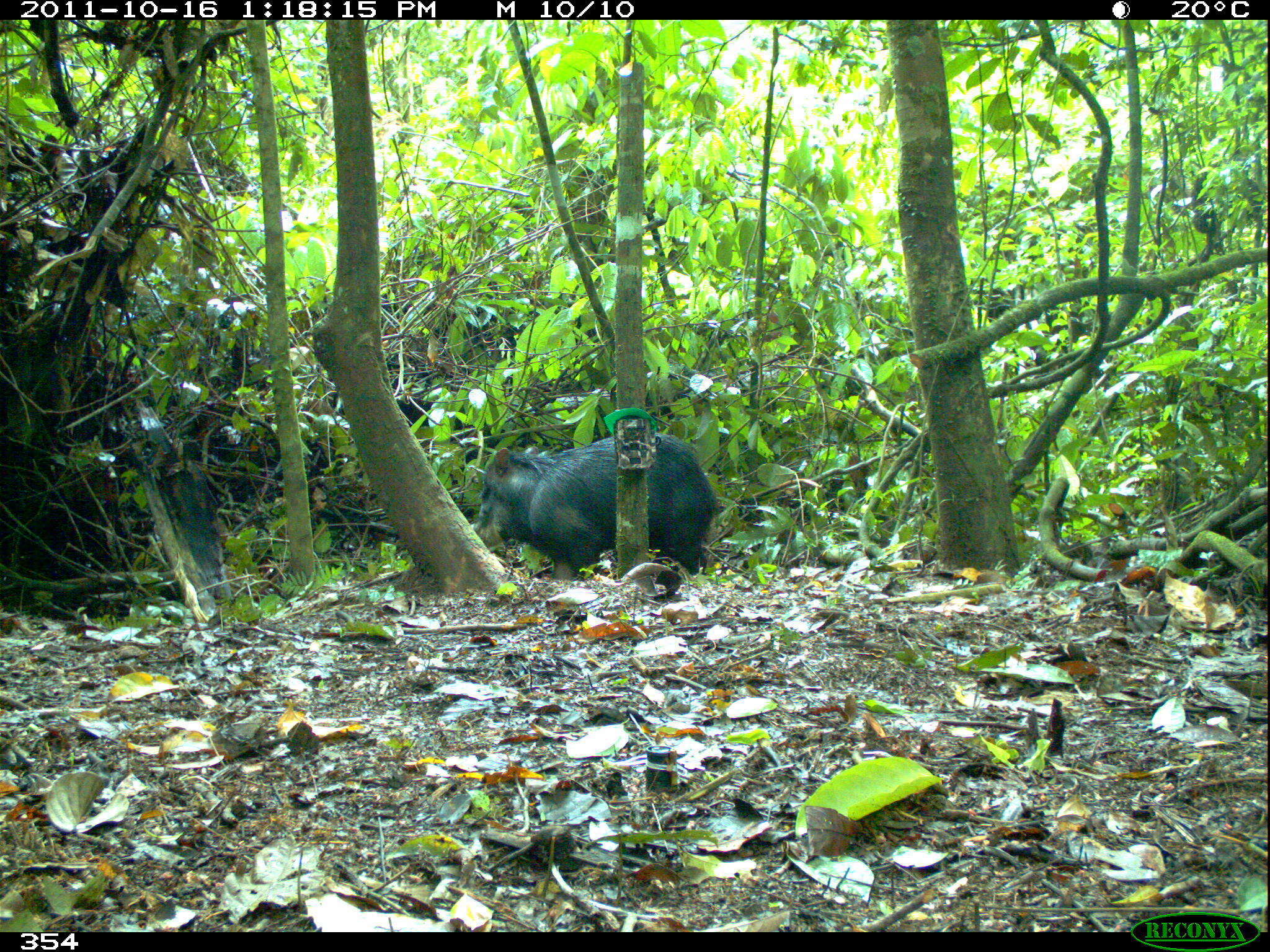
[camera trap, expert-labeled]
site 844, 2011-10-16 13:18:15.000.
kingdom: Animalia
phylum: Chordata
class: Mammalia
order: Artiodactyla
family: Tayassuidae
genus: Tayassu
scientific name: Tayassu pecari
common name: white-lipped peccary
Tayassu pecari (white-lipped peccary).